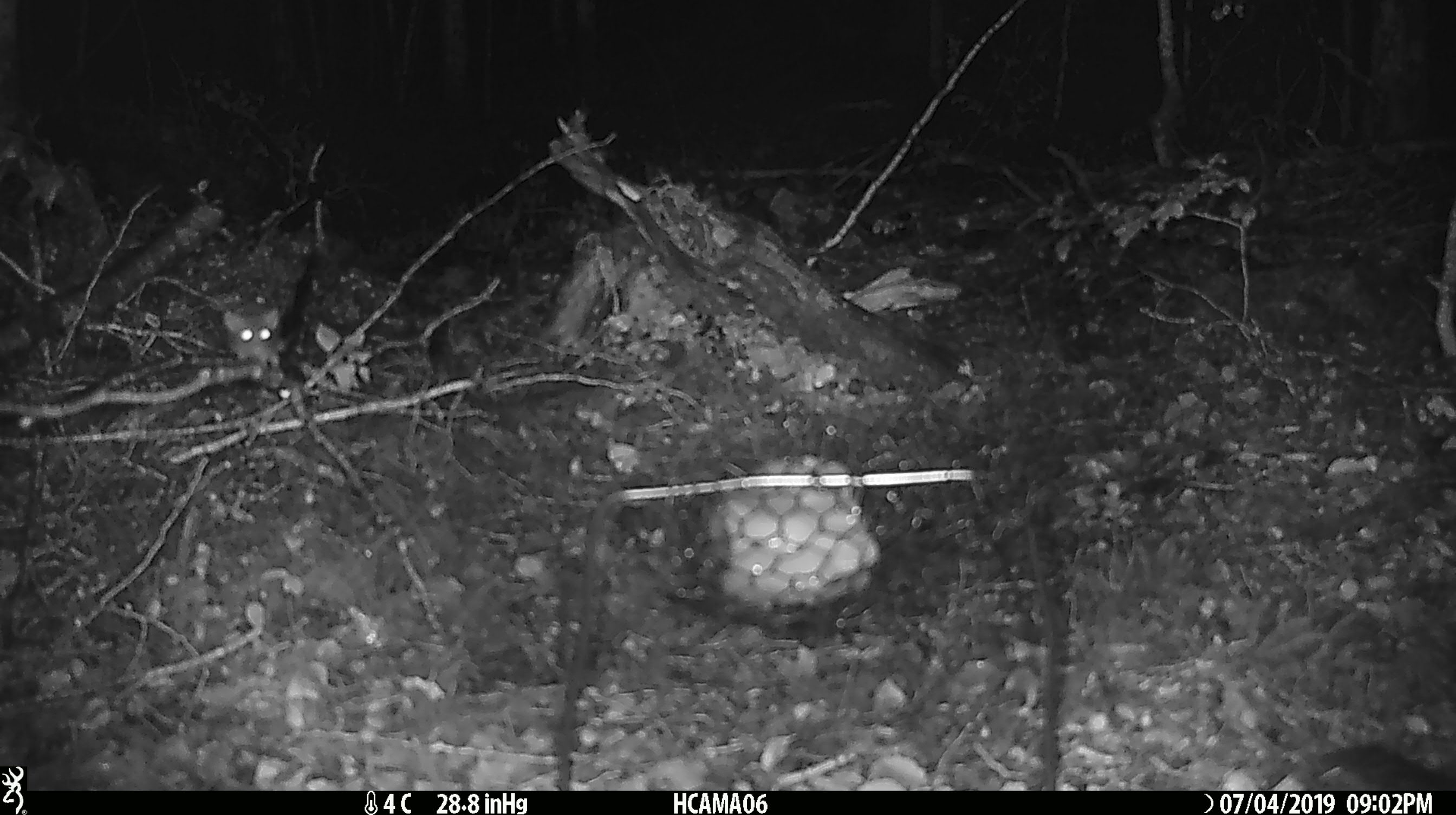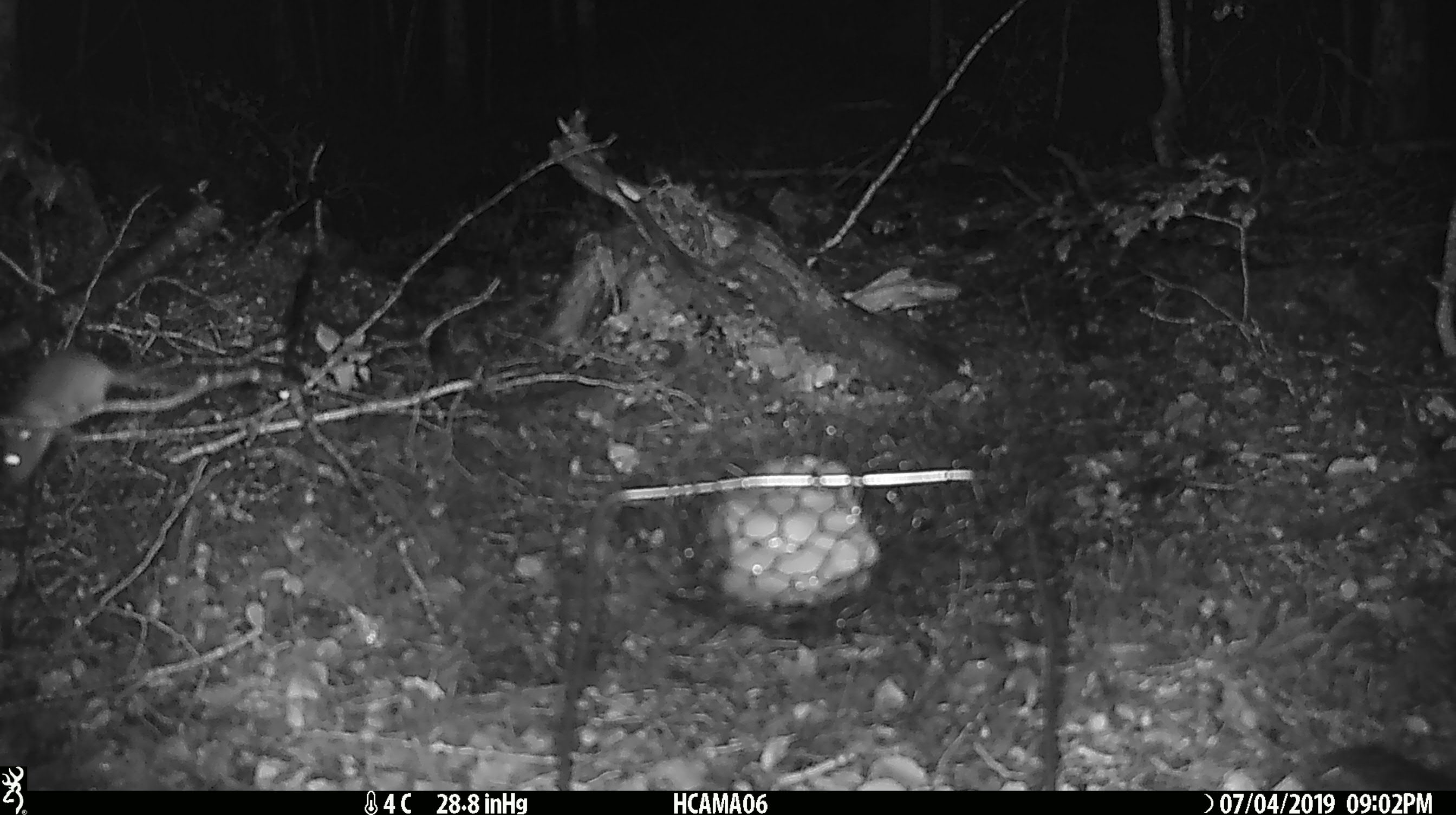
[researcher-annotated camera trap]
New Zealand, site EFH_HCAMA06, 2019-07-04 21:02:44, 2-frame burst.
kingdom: Animalia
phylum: Chordata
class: Mammalia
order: Rodentia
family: Muridae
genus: Mus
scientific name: Mus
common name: mouse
Mouse (Mus).